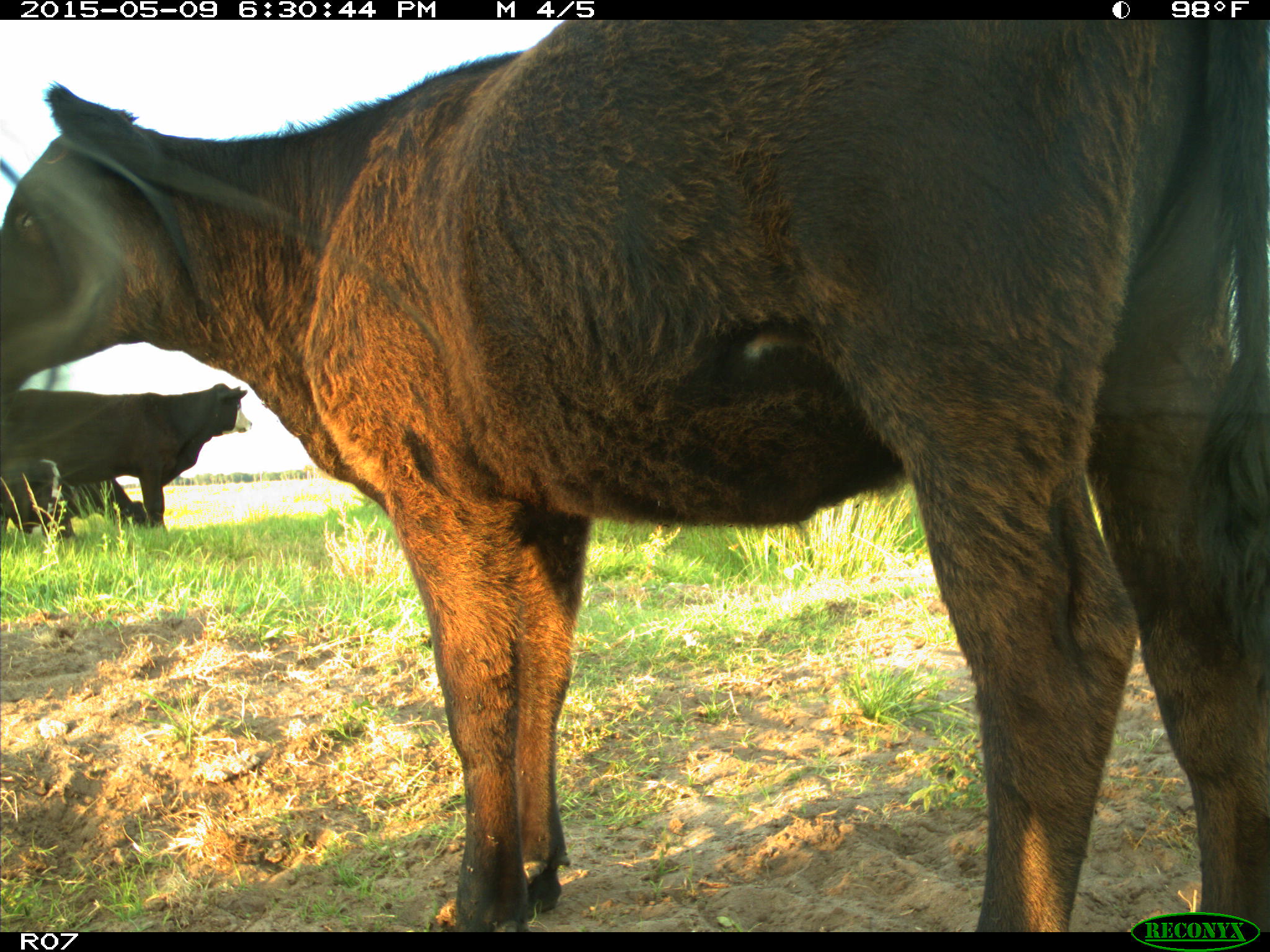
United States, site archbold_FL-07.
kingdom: Animalia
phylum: Chordata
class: Mammalia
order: Artiodactyla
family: Bovidae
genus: Bos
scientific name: Bos taurus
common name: domestic cow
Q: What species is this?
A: Bos taurus (domestic cow).